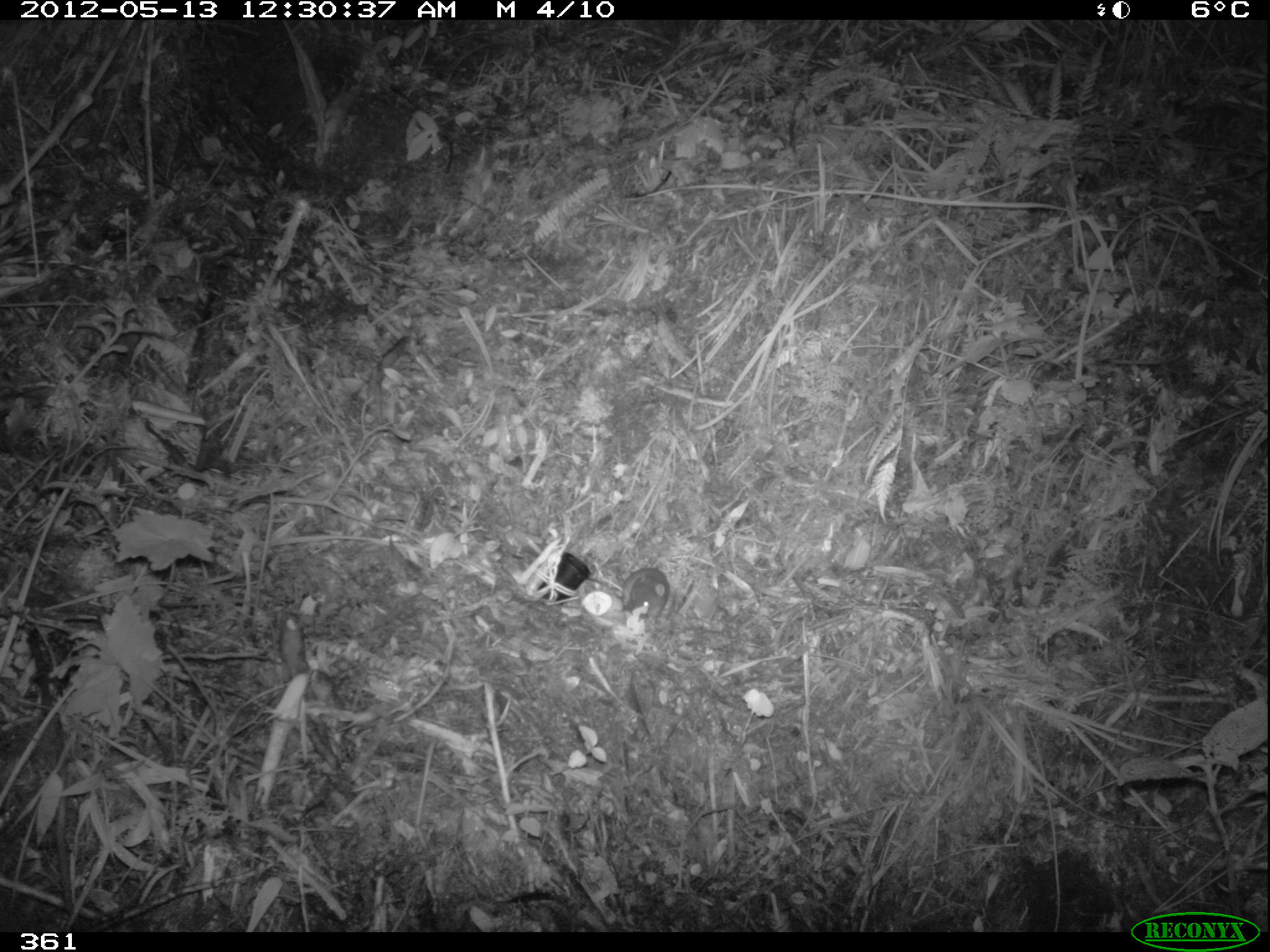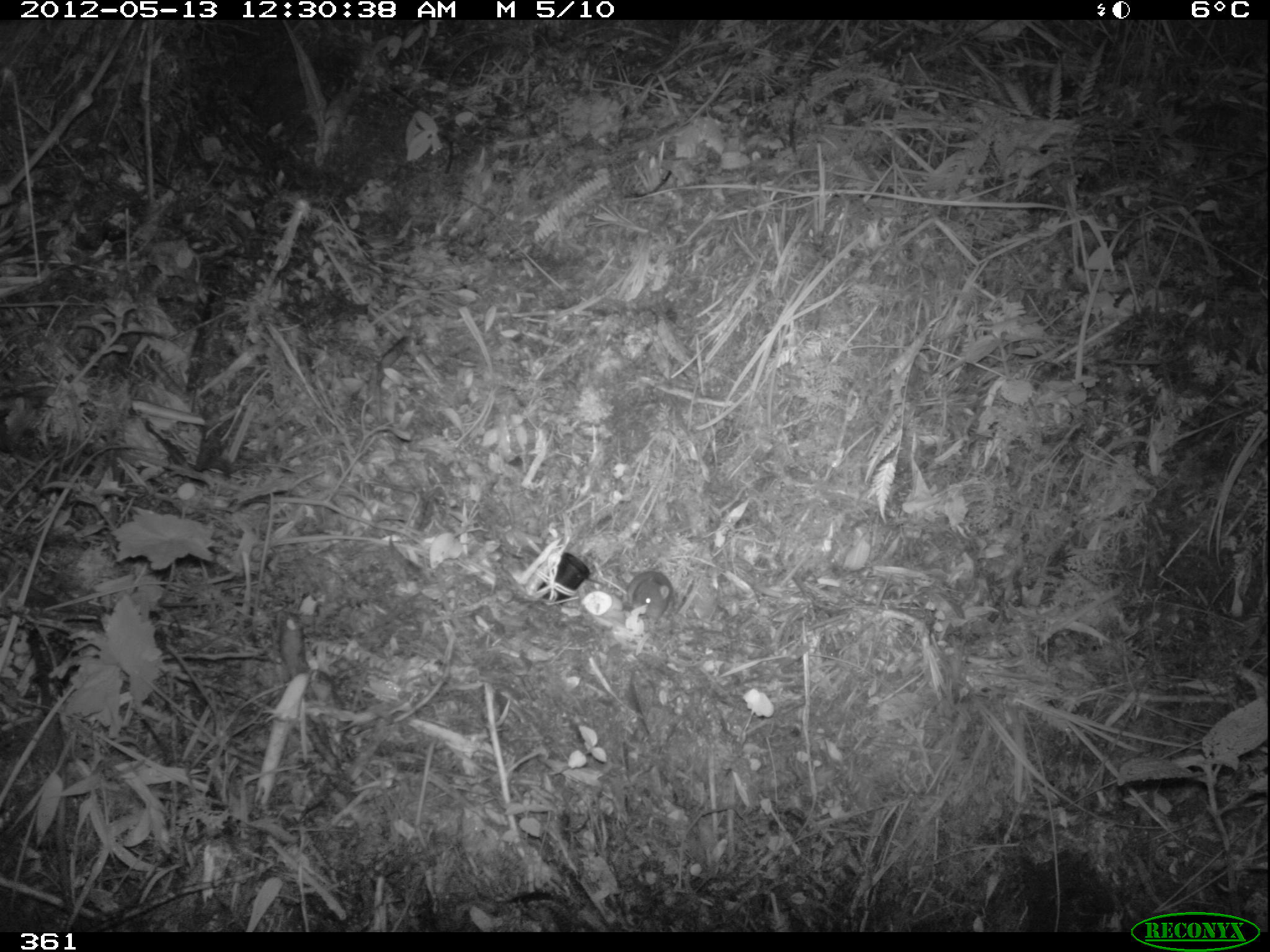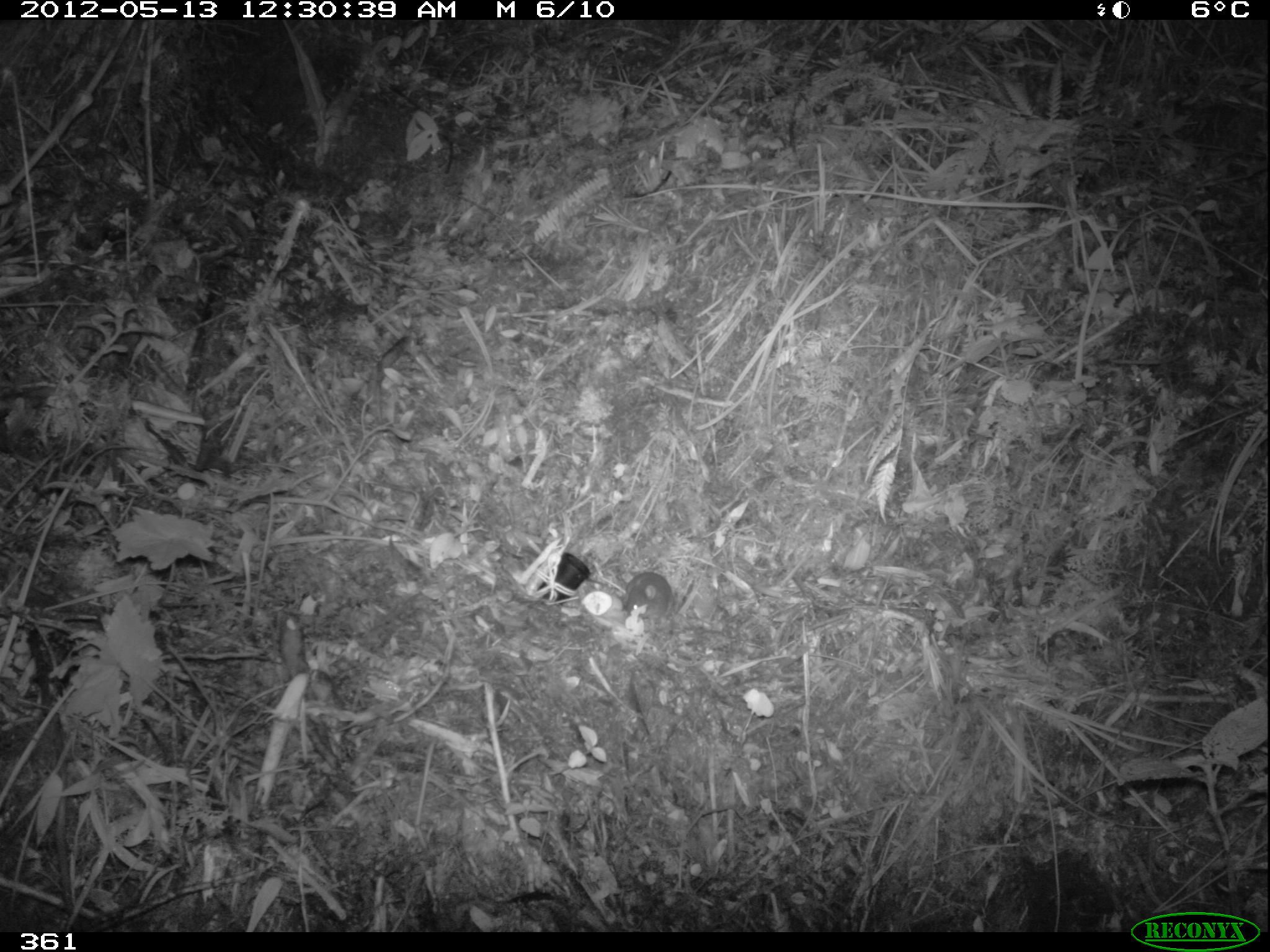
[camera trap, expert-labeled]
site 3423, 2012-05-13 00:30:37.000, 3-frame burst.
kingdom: Animalia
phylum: Chordata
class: Mammalia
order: Rodentia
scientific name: Rodentia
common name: rodents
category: unknown rodent